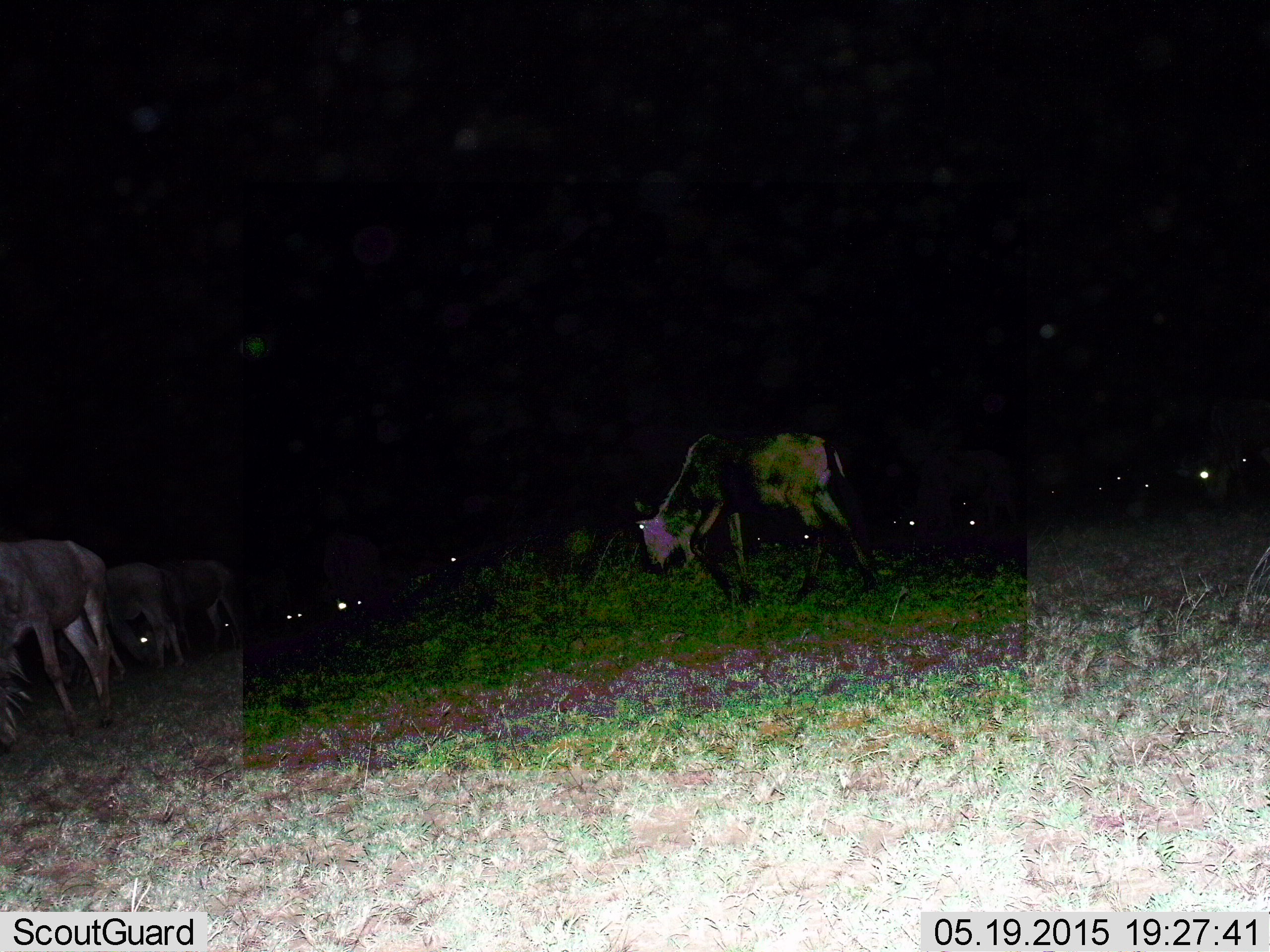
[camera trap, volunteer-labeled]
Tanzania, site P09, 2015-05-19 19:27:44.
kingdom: Animalia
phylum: Chordata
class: Mammalia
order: Artiodactyla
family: Bovidae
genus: Connochaetes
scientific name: Connochaetes taurinus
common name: blue wildebeest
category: wildebeest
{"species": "wildebeest (blue wildebeest) (Connochaetes taurinus)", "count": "11-50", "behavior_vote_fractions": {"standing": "50%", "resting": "10%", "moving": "40%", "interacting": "0%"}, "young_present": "10%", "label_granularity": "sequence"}